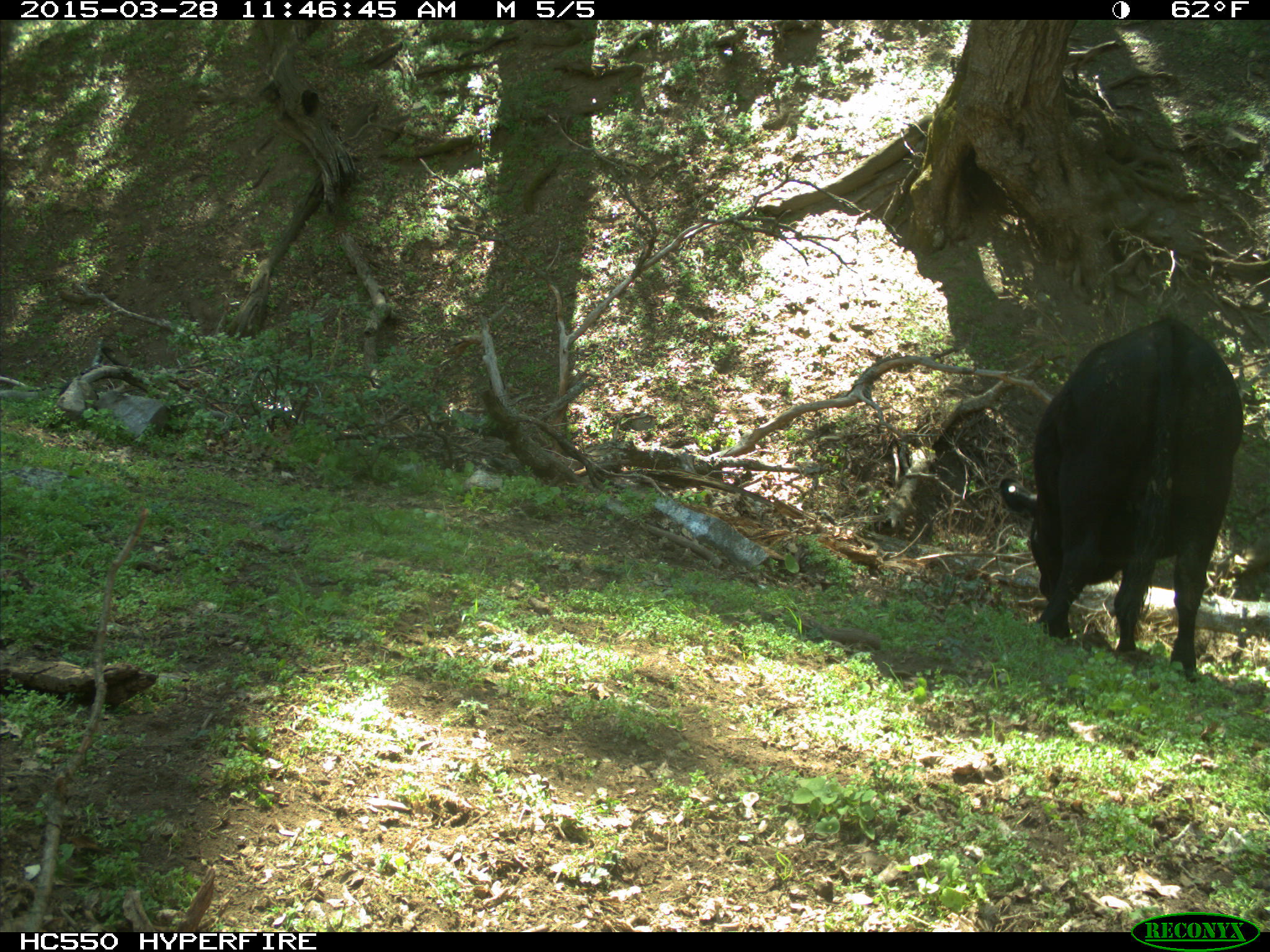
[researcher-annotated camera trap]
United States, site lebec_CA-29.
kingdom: Animalia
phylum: Chordata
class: Mammalia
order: Artiodactyla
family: Bovidae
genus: Bos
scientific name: Bos taurus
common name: domestic cow